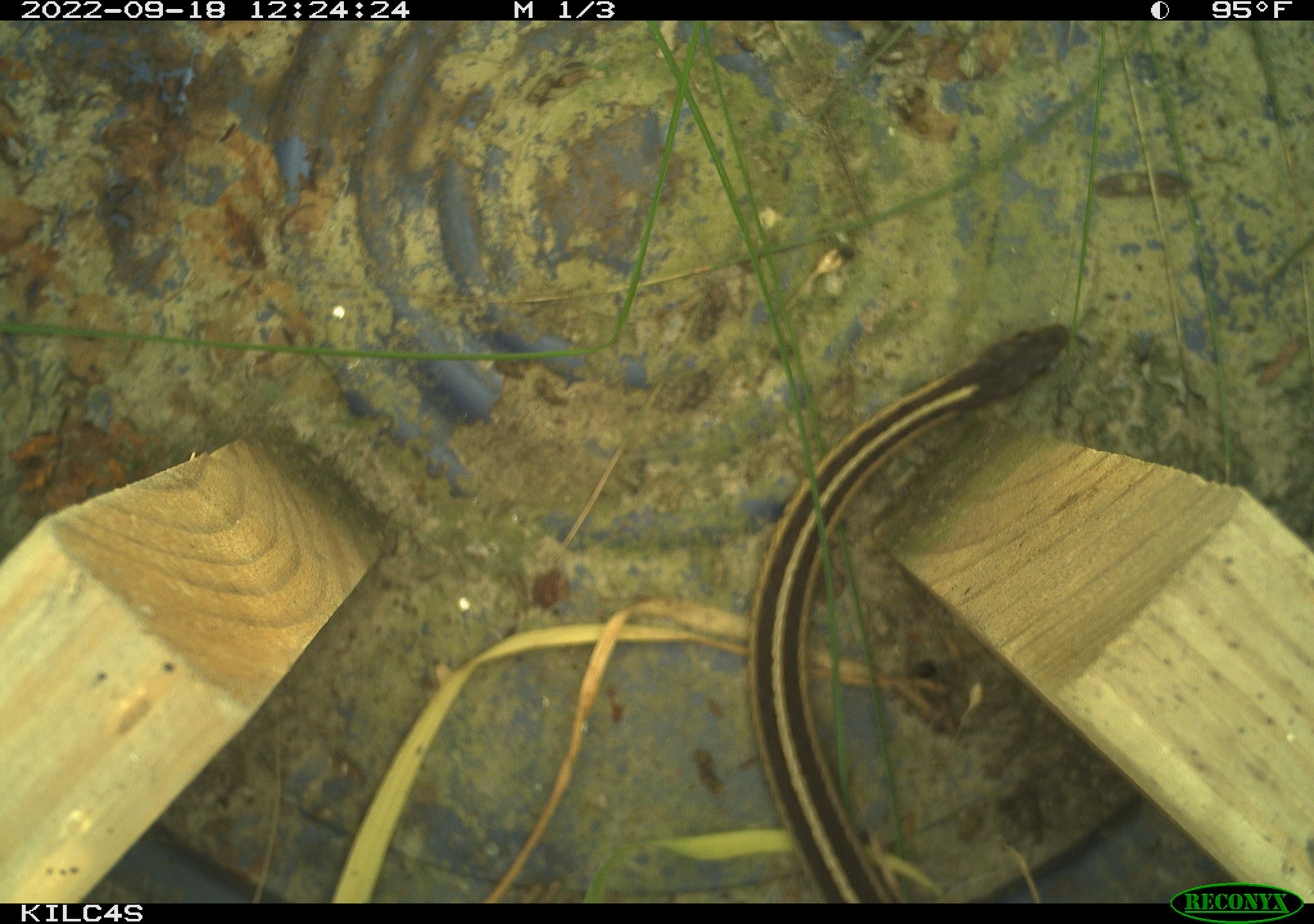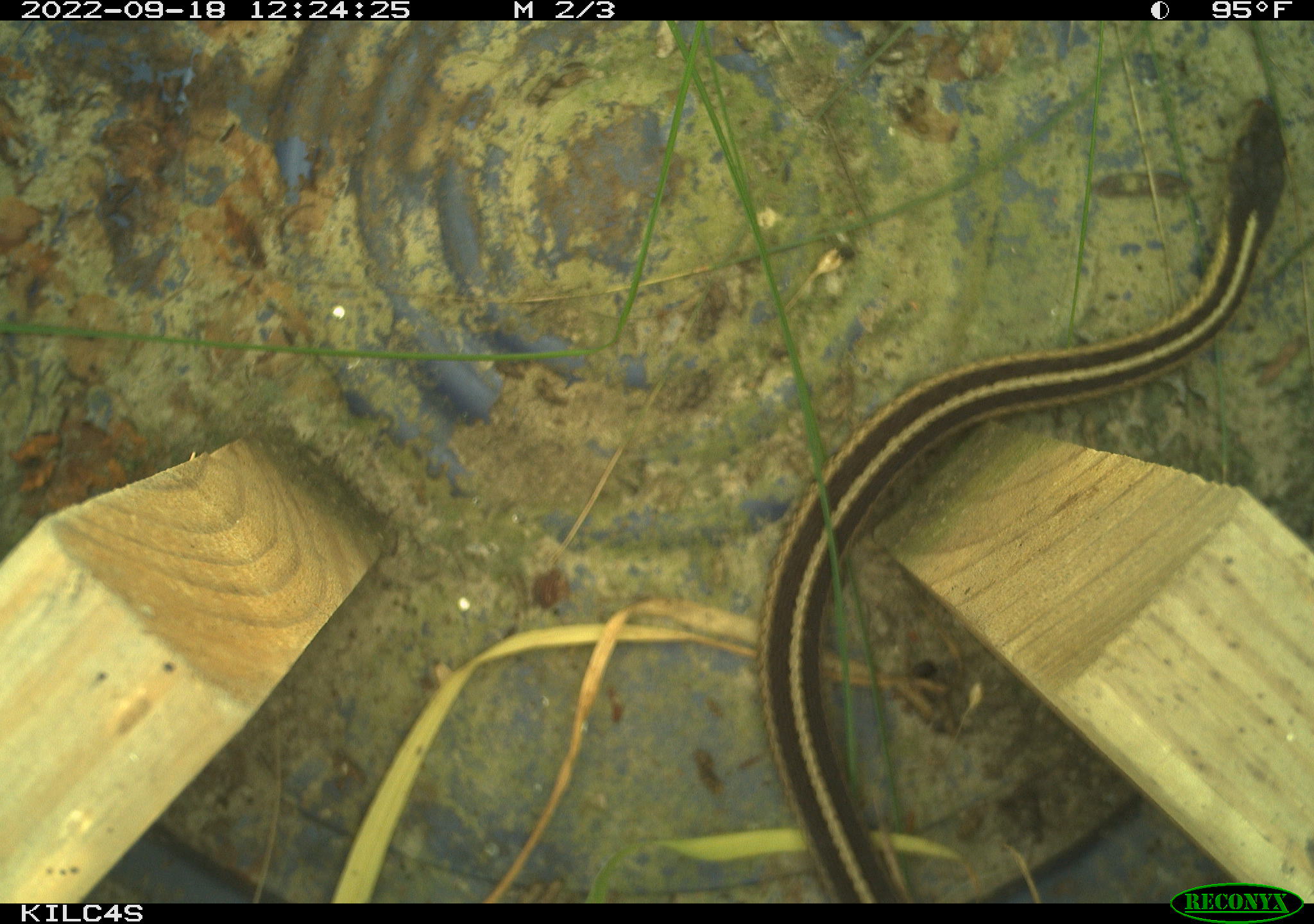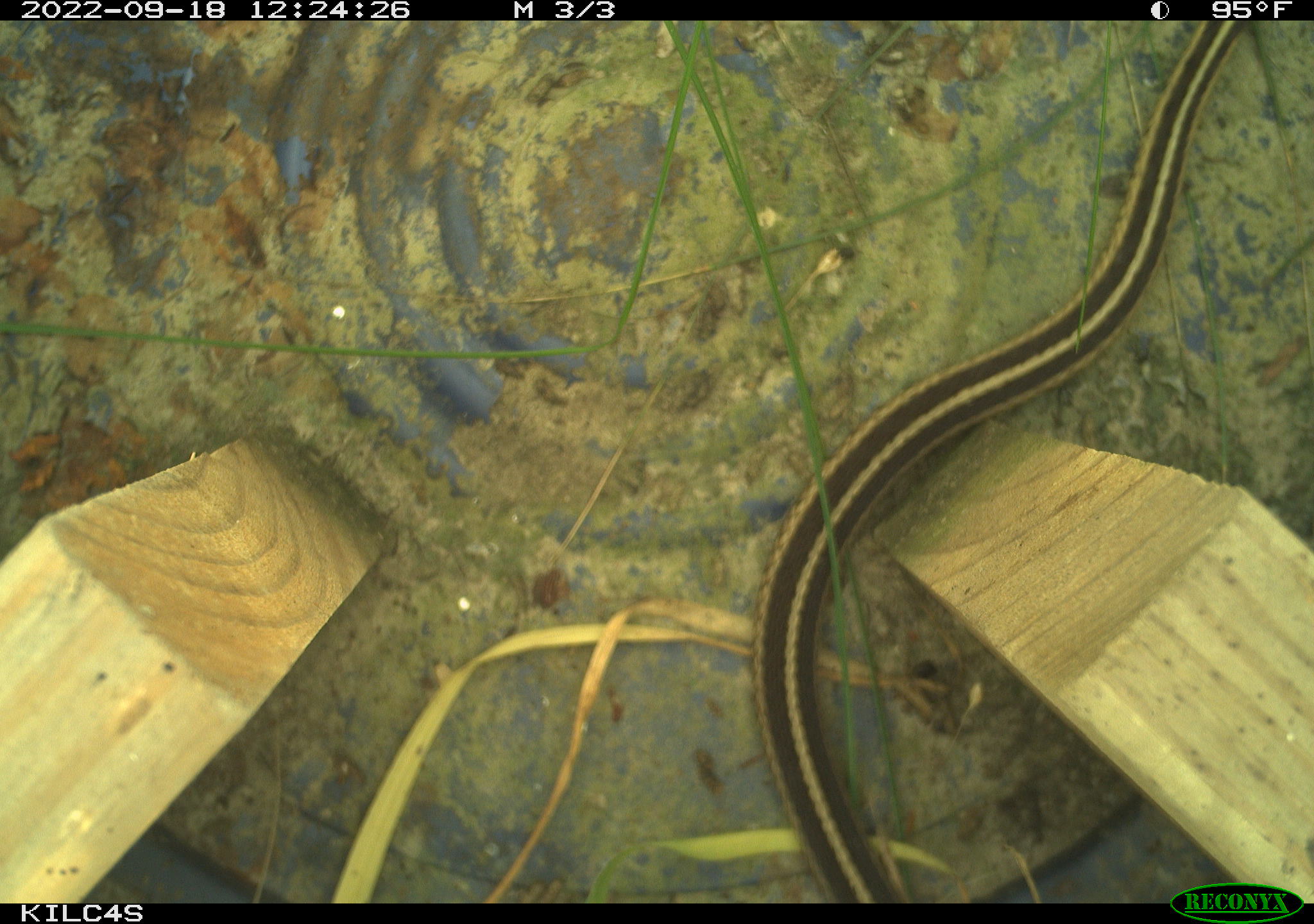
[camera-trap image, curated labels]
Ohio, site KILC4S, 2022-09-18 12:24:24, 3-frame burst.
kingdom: Animalia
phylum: Chordata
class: Reptilia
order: Squamata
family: Colubridae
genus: Thamnophis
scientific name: Thamnophis sirtalis sirtalis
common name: eastern gartersnake